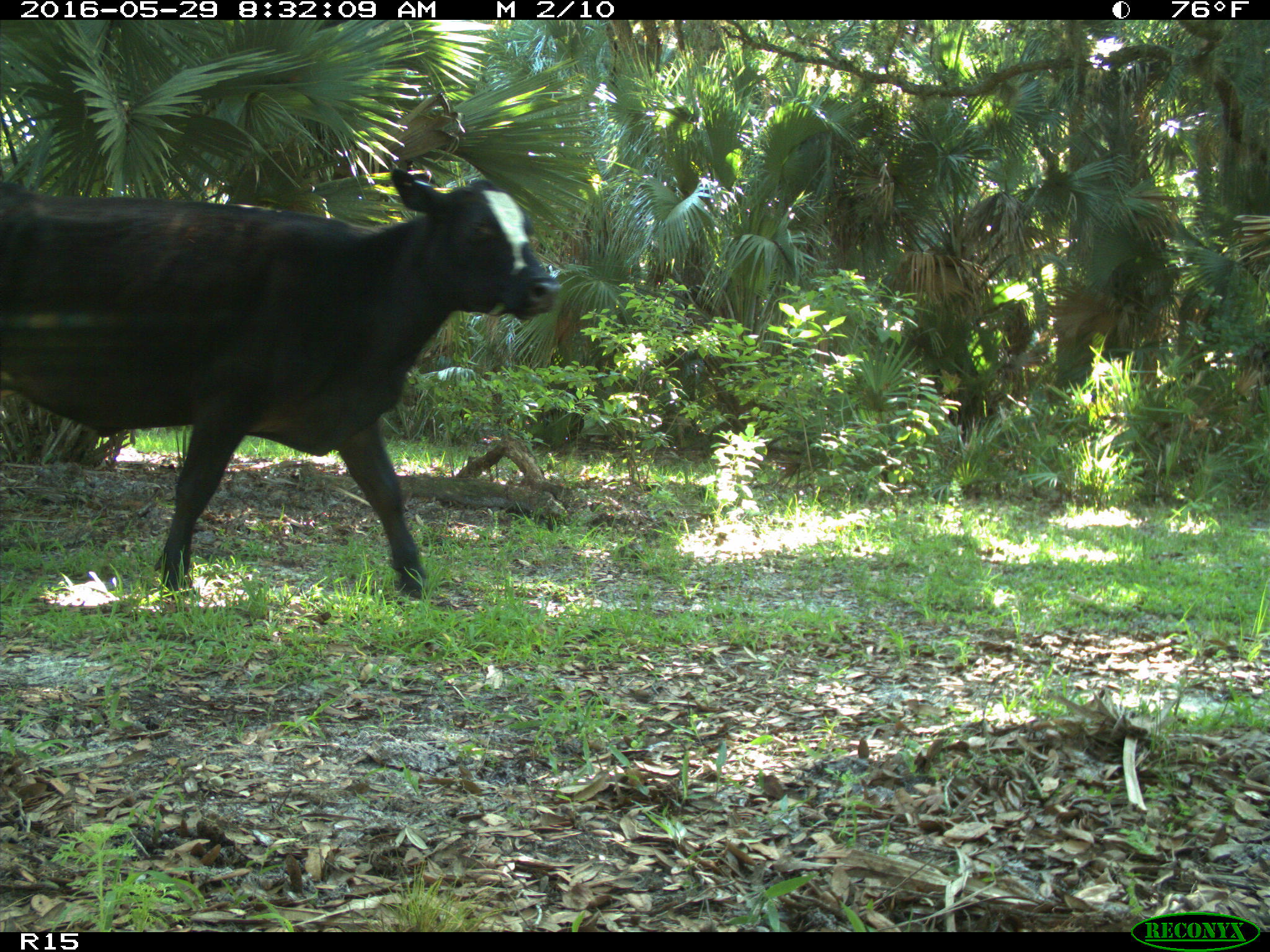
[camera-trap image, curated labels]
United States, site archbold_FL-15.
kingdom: Animalia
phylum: Chordata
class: Mammalia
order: Artiodactyla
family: Bovidae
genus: Bos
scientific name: Bos taurus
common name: domestic cow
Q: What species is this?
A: Bos taurus (domestic cow).